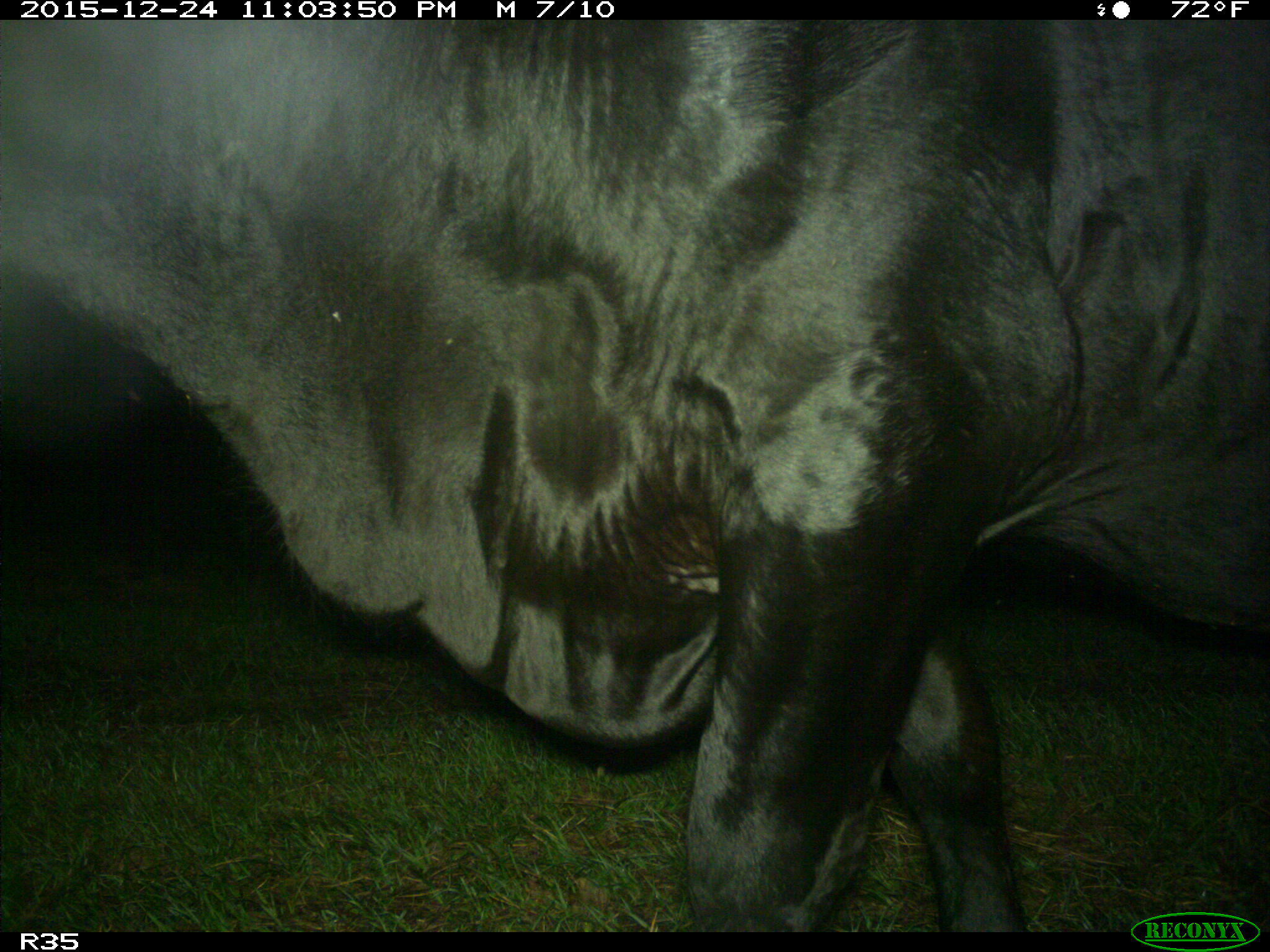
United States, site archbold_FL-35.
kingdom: Animalia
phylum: Chordata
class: Mammalia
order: Artiodactyla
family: Bovidae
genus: Bos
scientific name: Bos taurus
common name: domestic cow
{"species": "Bos taurus (domestic cow)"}